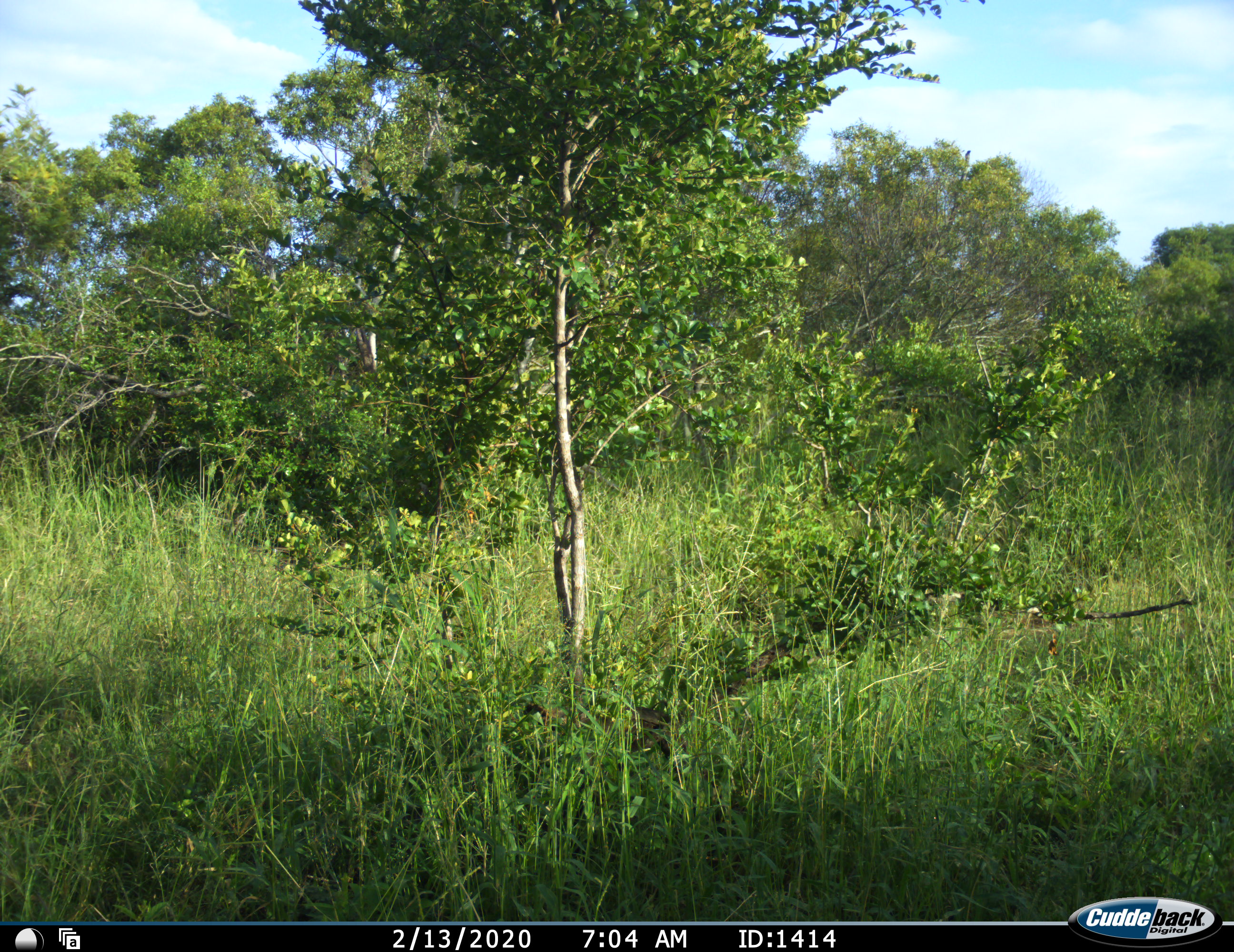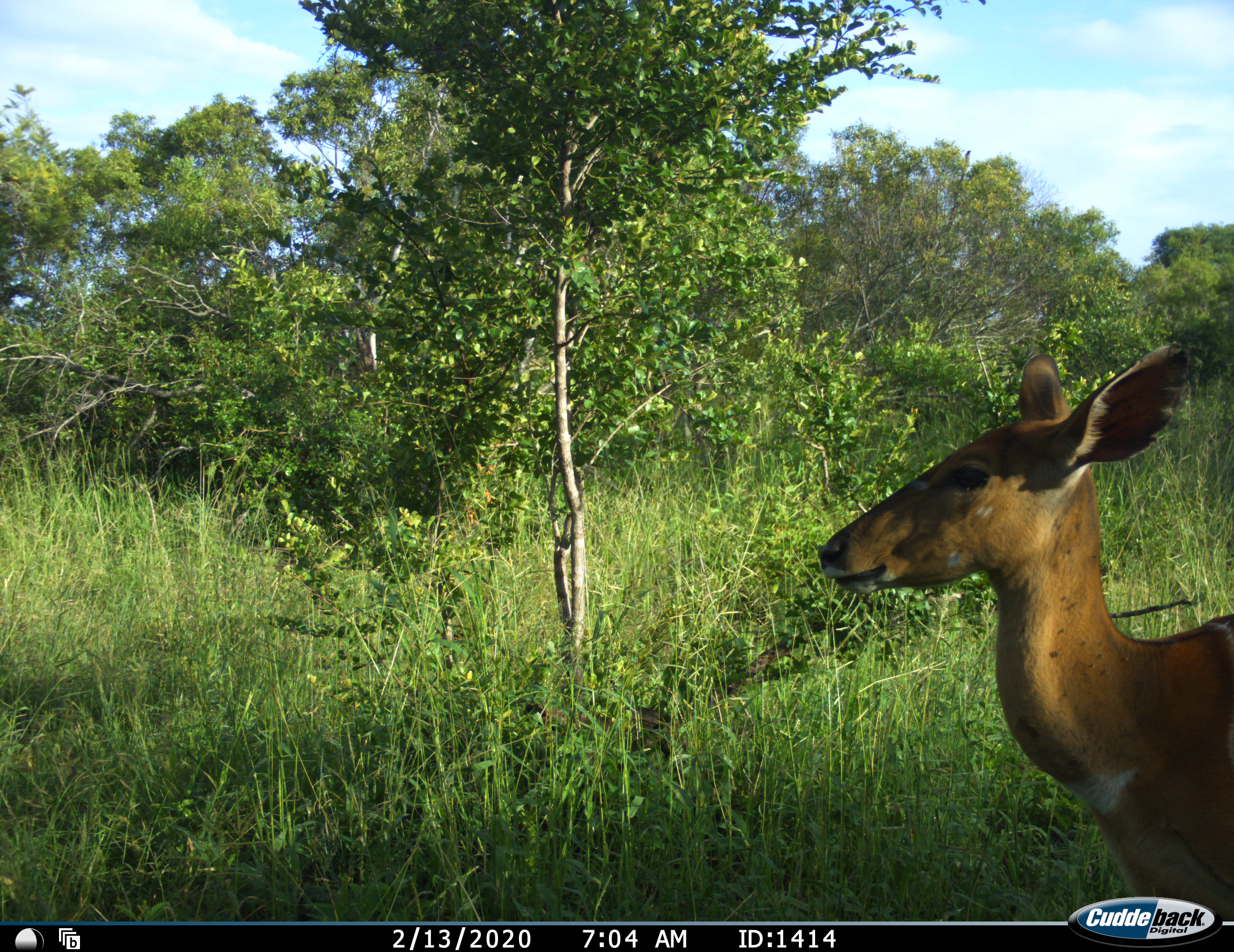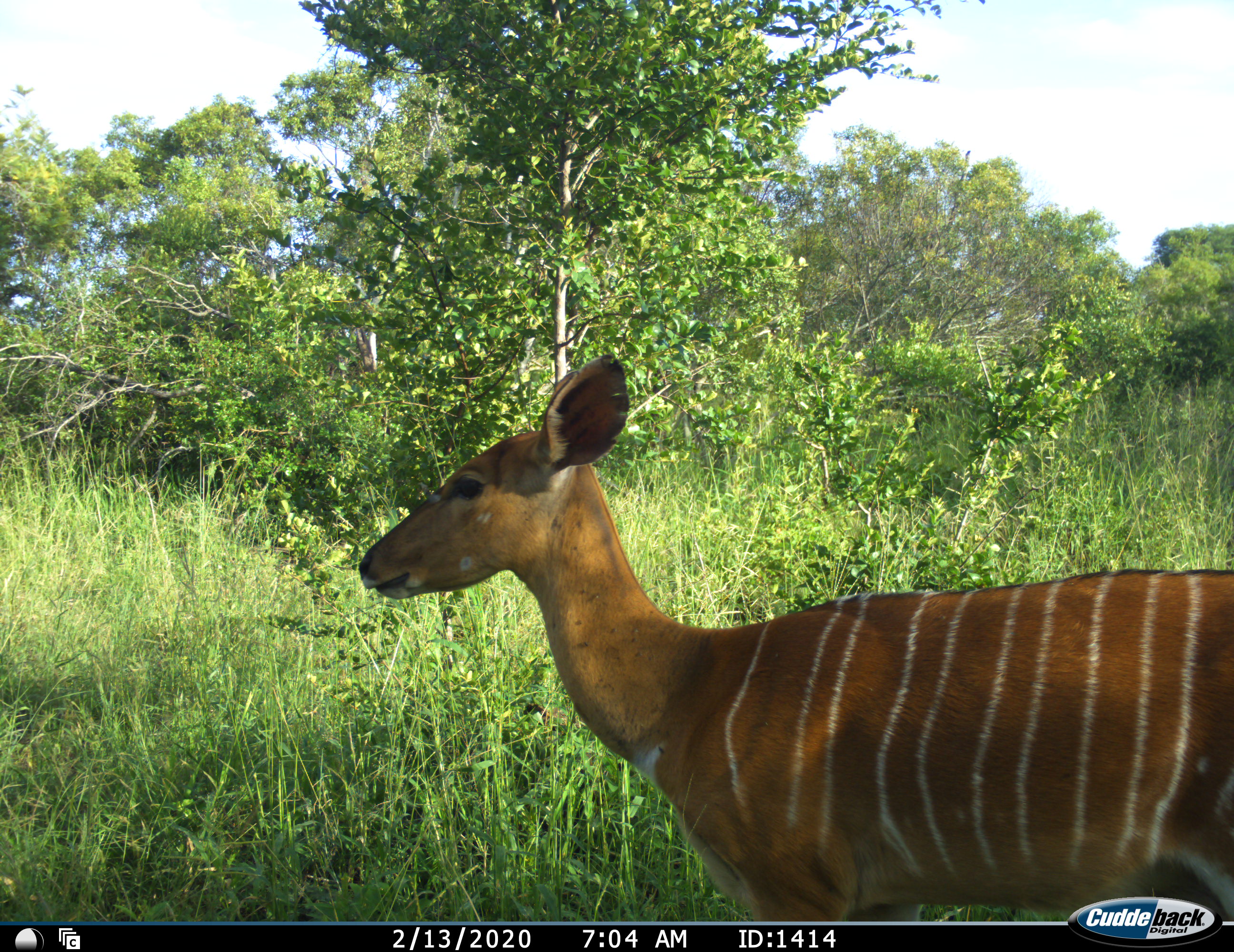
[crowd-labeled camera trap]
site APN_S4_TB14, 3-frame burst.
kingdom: Animalia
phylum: Chordata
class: Mammalia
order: Artiodactyla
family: Bovidae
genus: Tragelaphus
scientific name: Tragelaphus angasii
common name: nyala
Nyala (Tragelaphus angasii), count 1. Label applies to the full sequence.